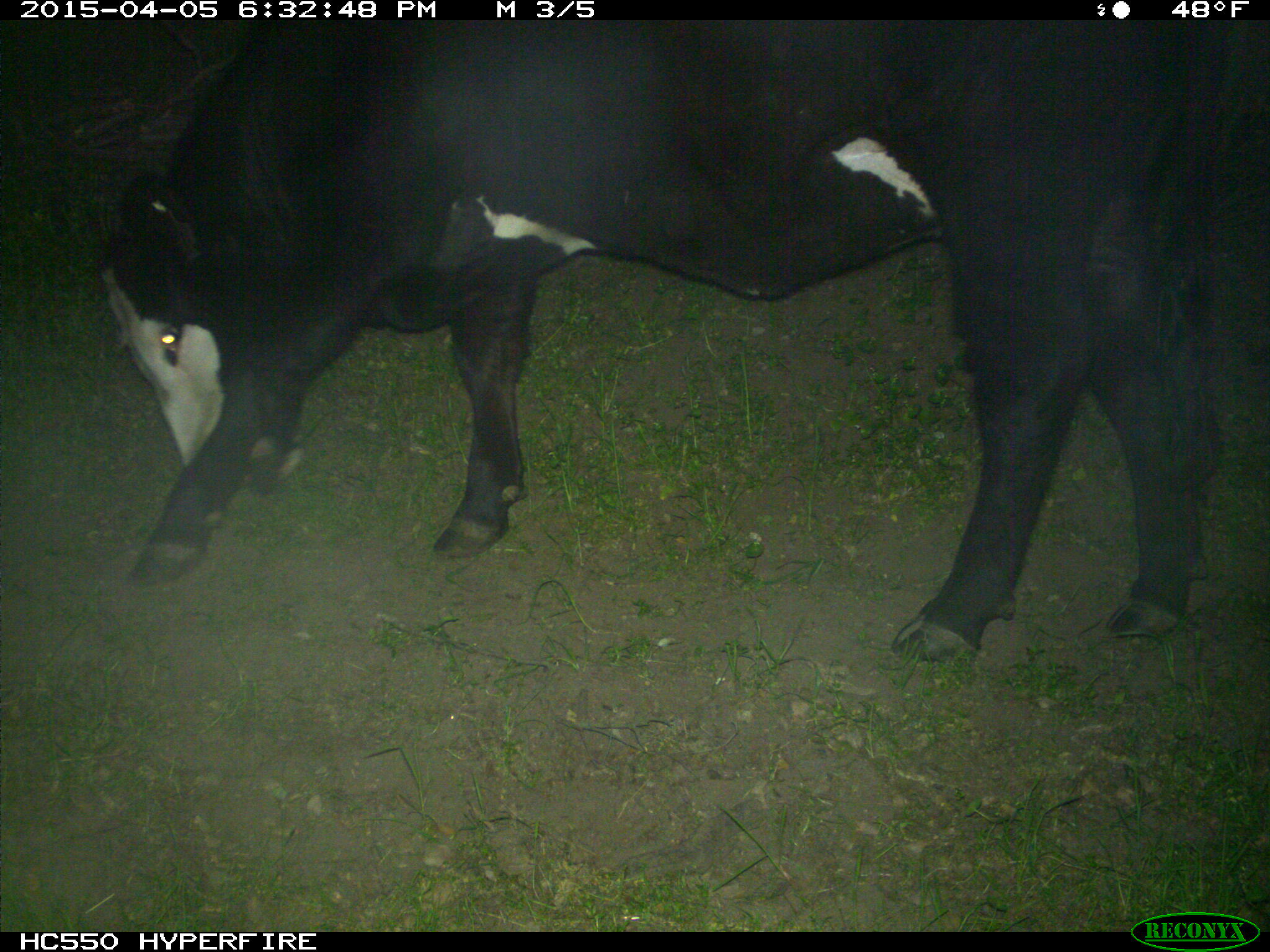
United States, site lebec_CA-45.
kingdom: Animalia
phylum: Chordata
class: Mammalia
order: Artiodactyla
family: Bovidae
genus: Bos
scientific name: Bos taurus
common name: domestic cow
Bos taurus (domestic cow).